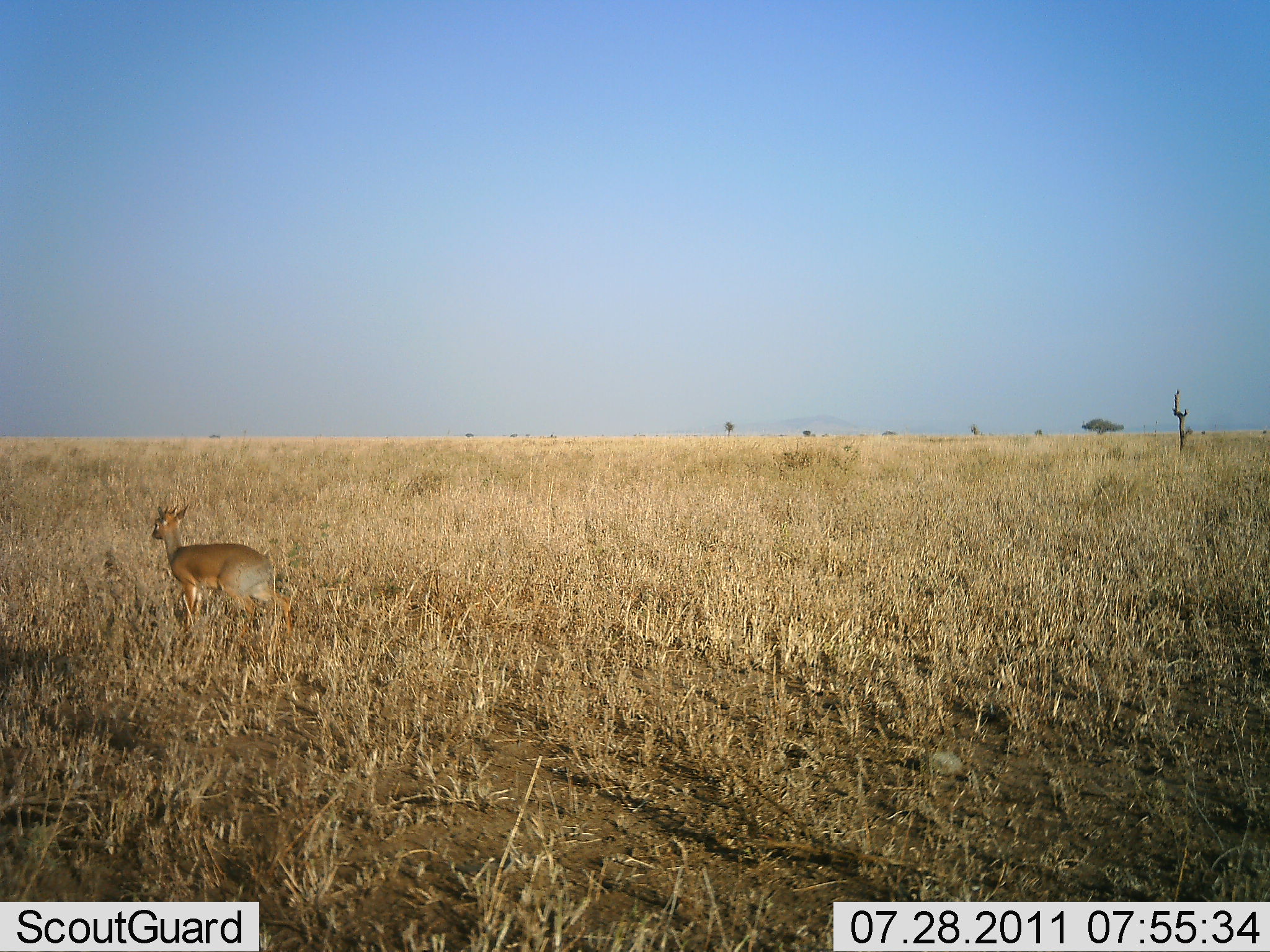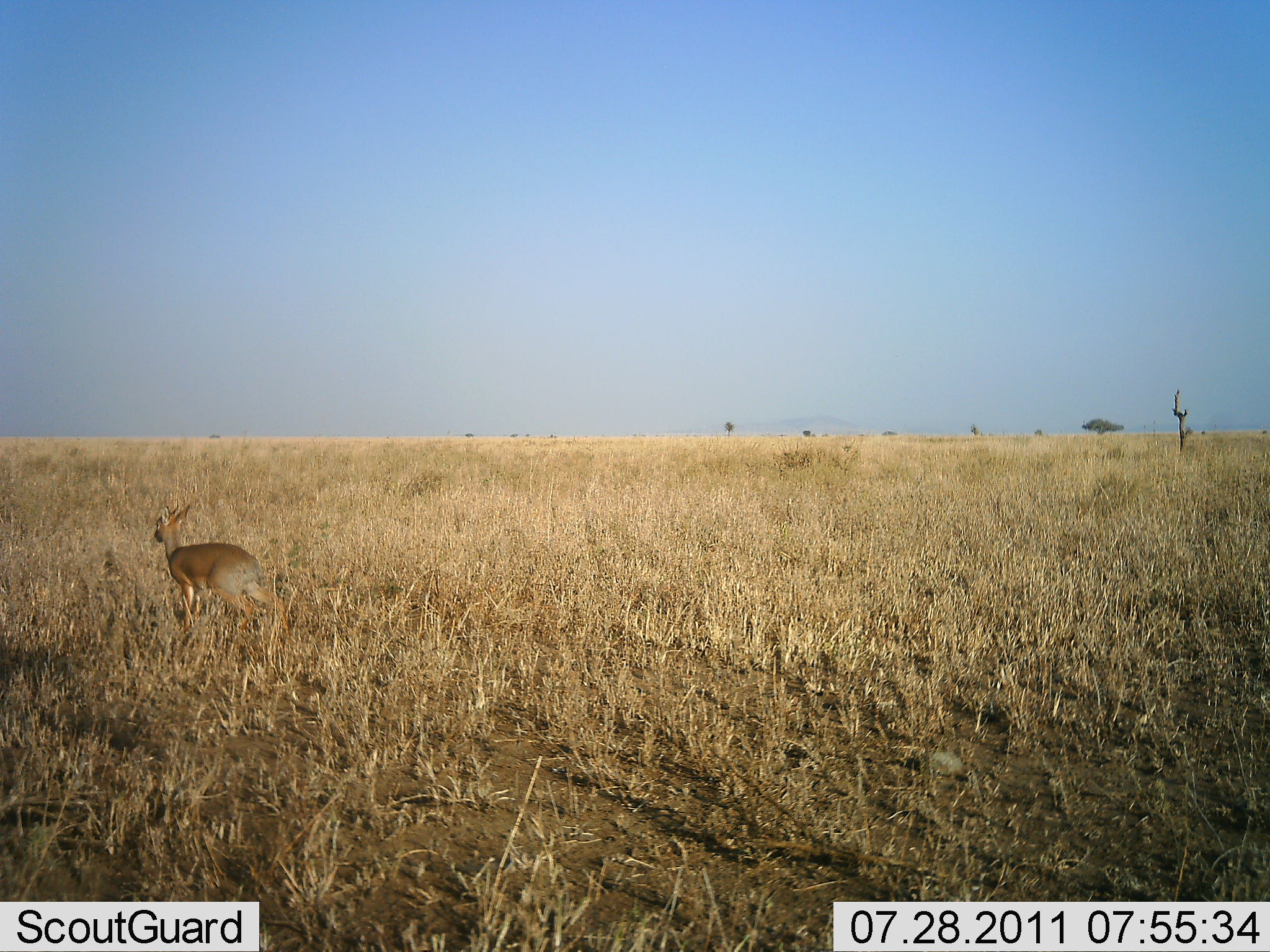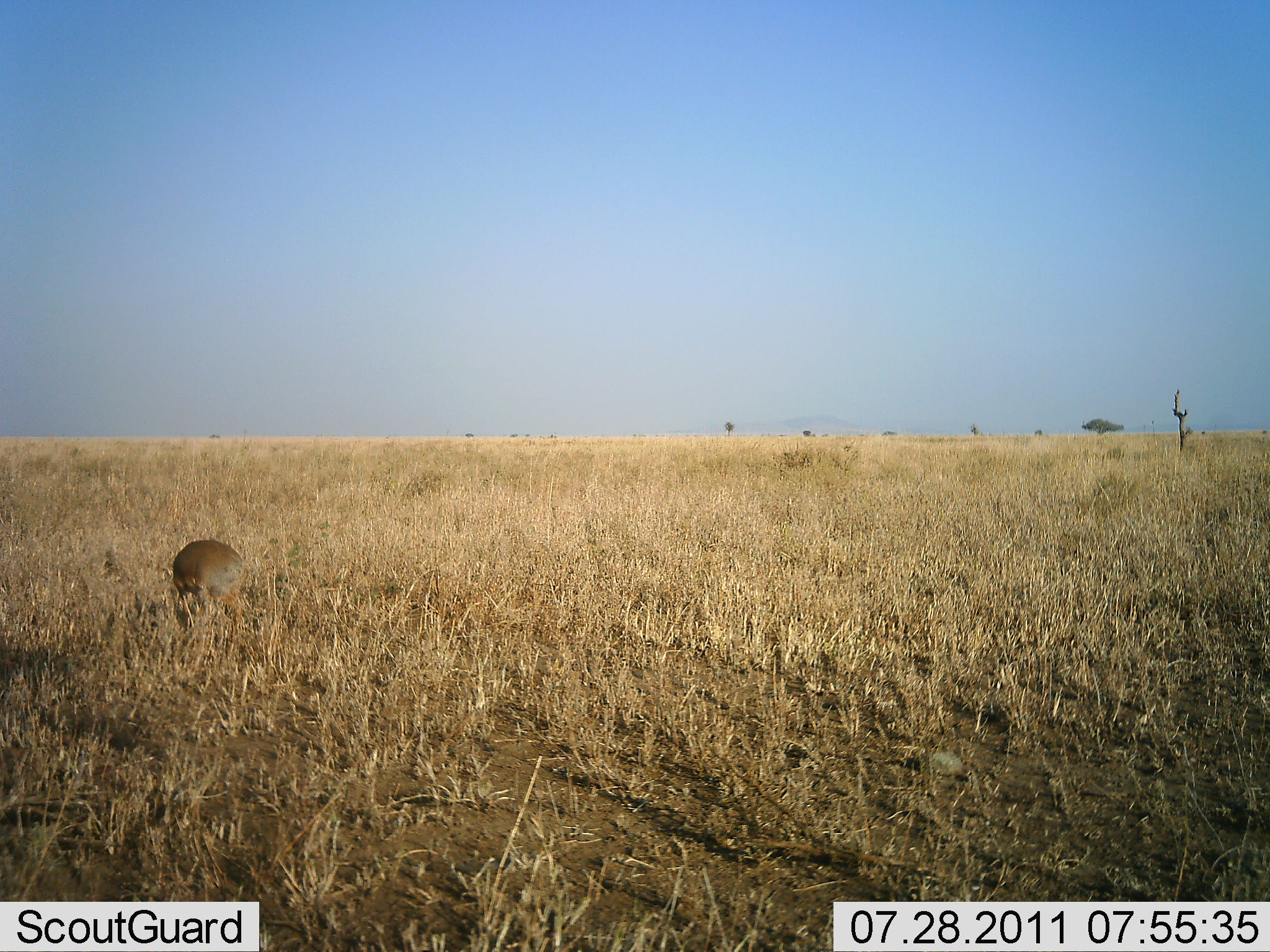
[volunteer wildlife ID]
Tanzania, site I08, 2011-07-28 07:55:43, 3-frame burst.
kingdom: Animalia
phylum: Chordata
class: Mammalia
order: Artiodactyla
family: Bovidae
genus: Madoqua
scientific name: Madoqua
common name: dikdik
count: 1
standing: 70%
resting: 0%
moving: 0%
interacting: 0%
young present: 0%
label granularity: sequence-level